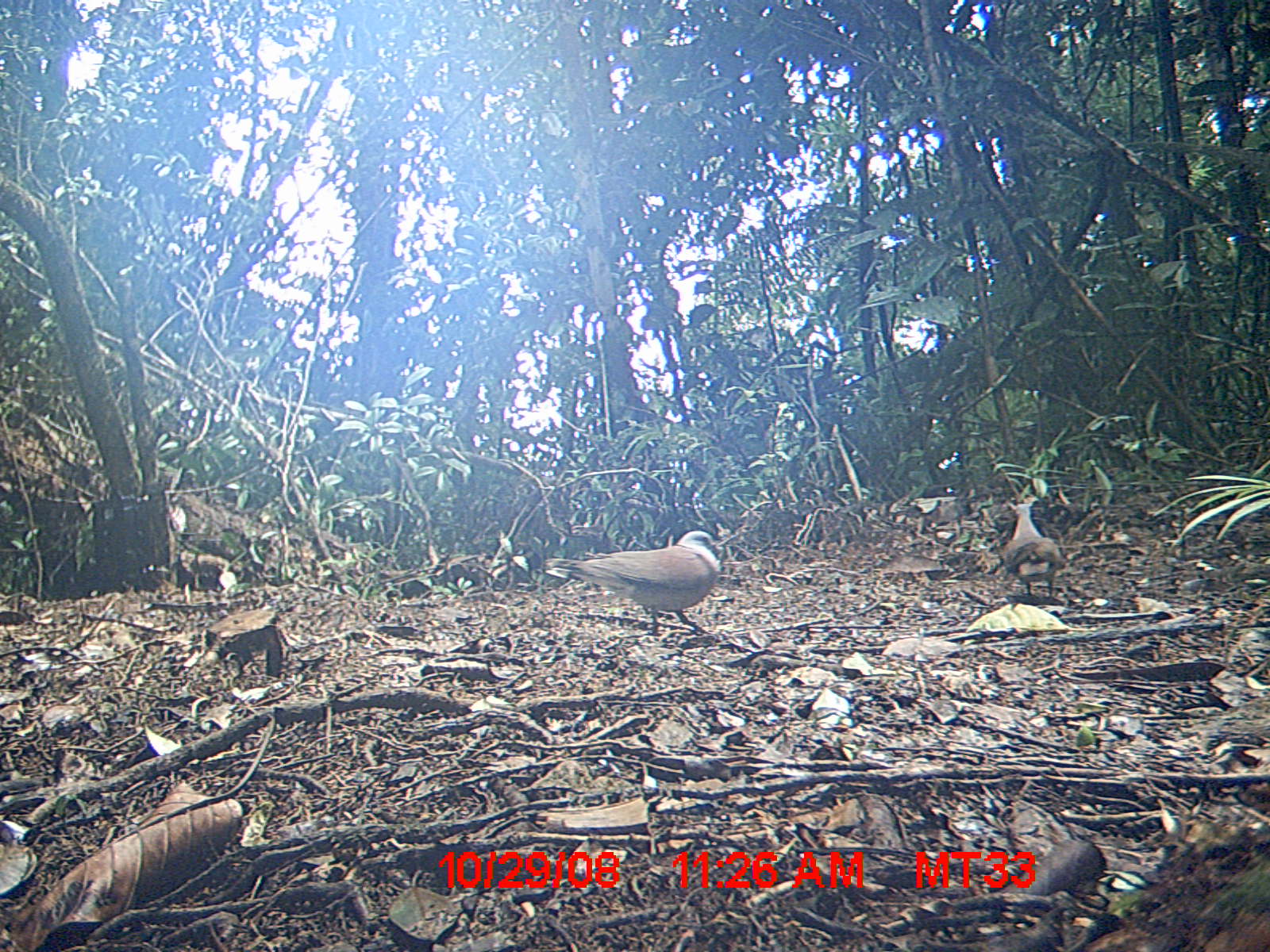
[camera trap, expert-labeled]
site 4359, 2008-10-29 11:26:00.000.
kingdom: Animalia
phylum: Chordata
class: Aves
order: Columbiformes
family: Columbidae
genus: Streptopelia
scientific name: Streptopelia picturata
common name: madagascar turtle-dove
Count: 2.